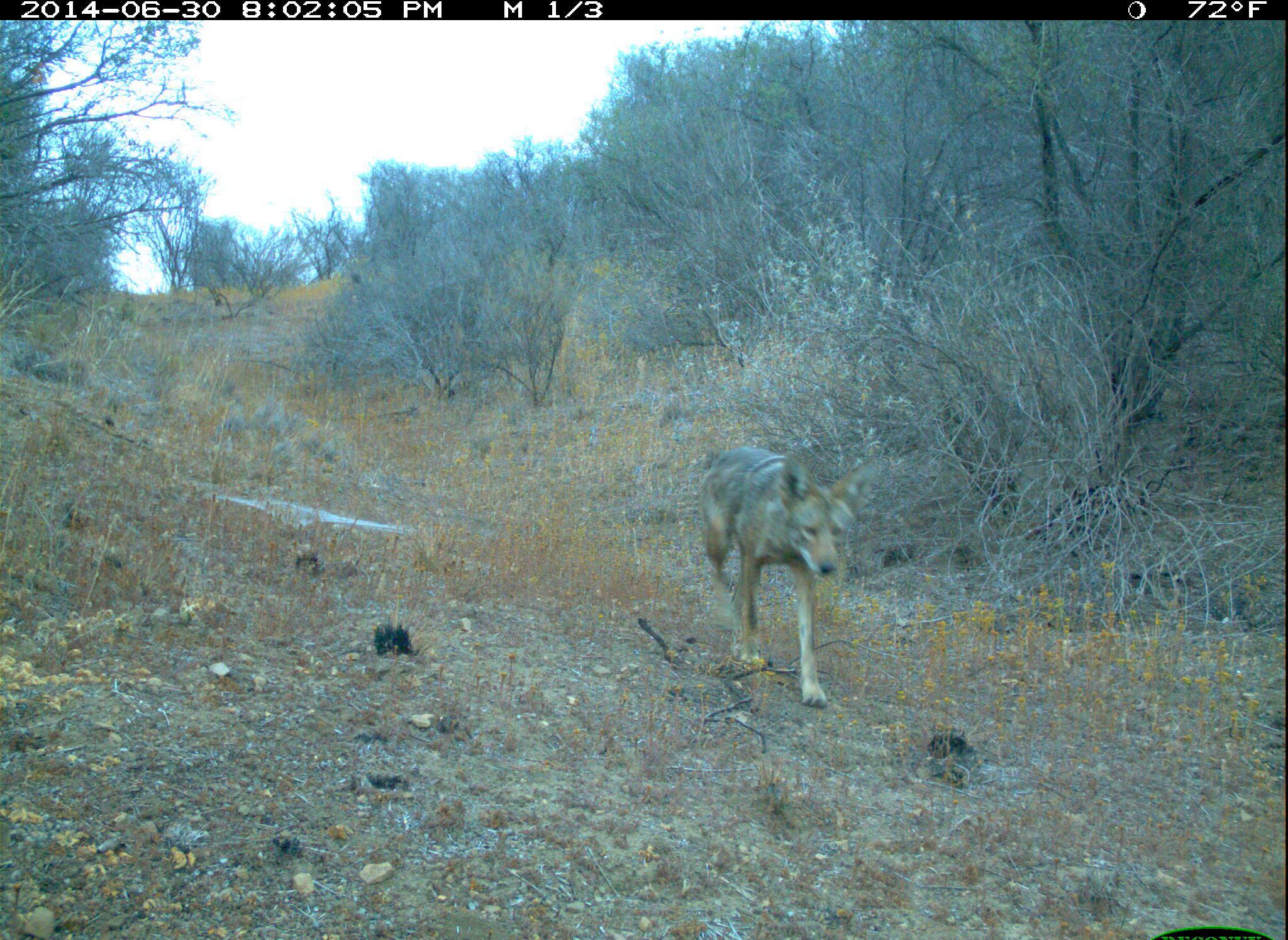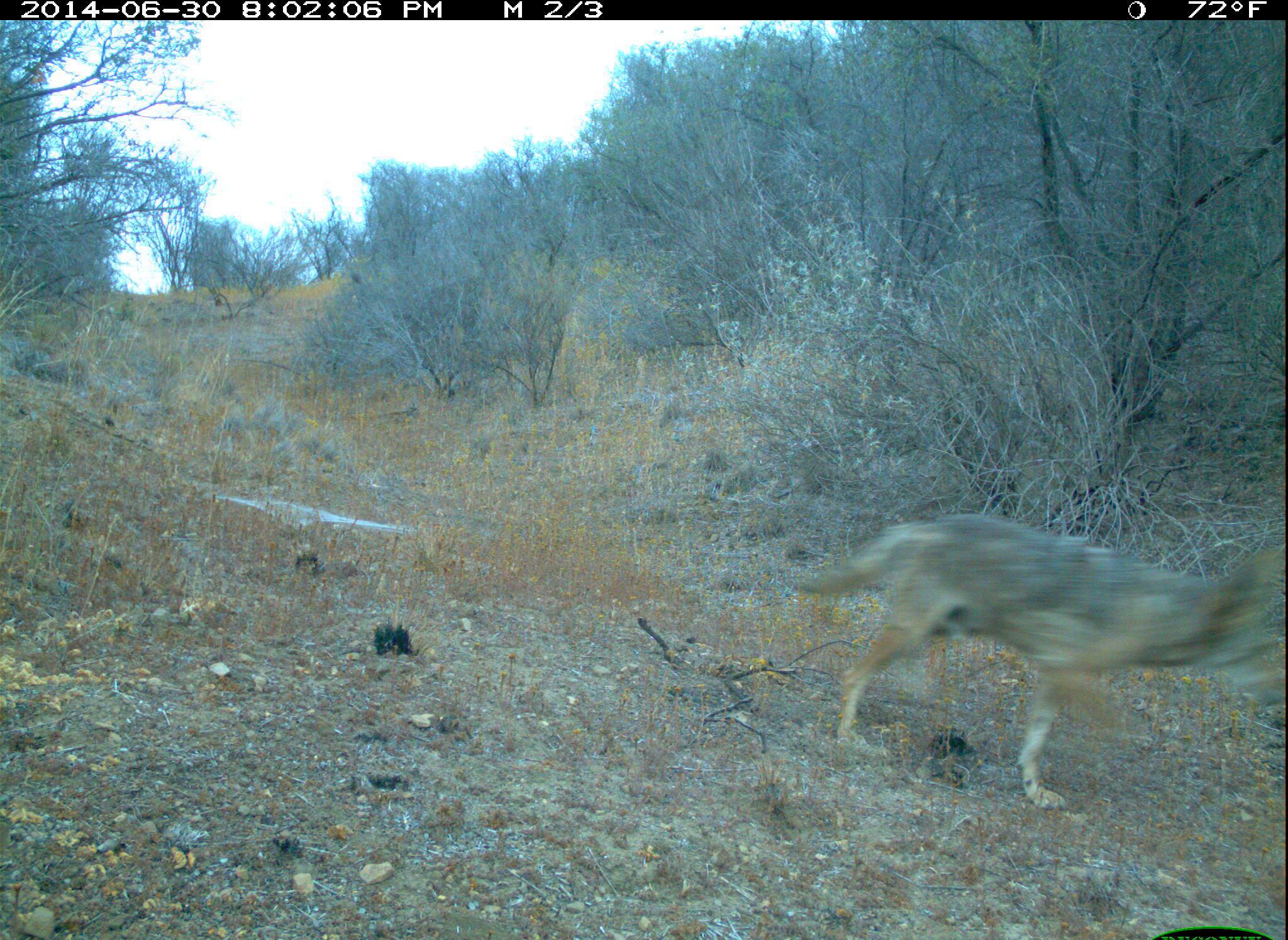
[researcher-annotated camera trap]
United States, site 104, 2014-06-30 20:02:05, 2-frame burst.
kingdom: Animalia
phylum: Chordata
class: Mammalia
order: Carnivora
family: Canidae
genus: Canis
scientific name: Canis latrans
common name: coyote